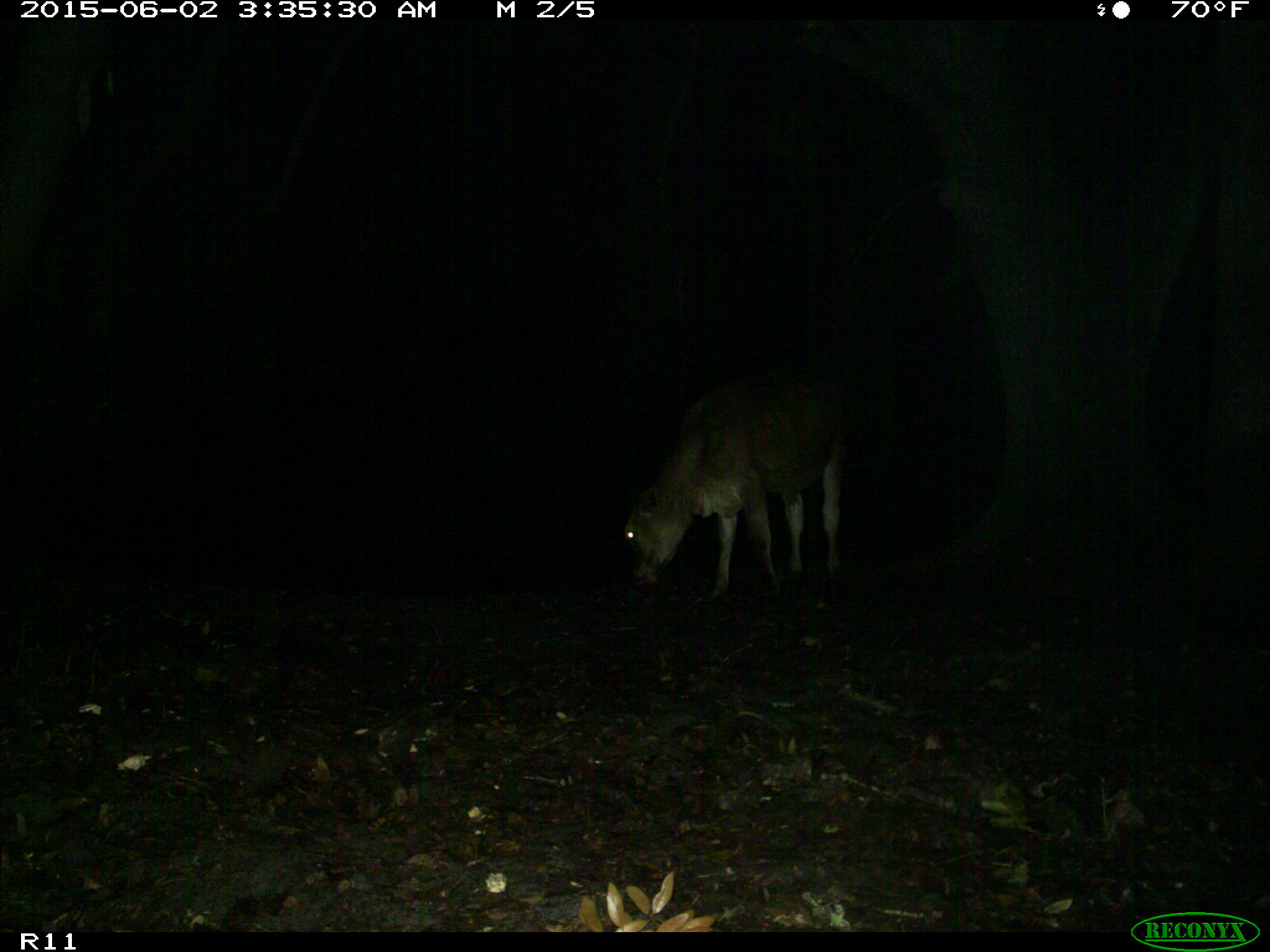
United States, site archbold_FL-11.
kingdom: Animalia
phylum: Chordata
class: Mammalia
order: Artiodactyla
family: Bovidae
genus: Bos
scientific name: Bos taurus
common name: domestic cow